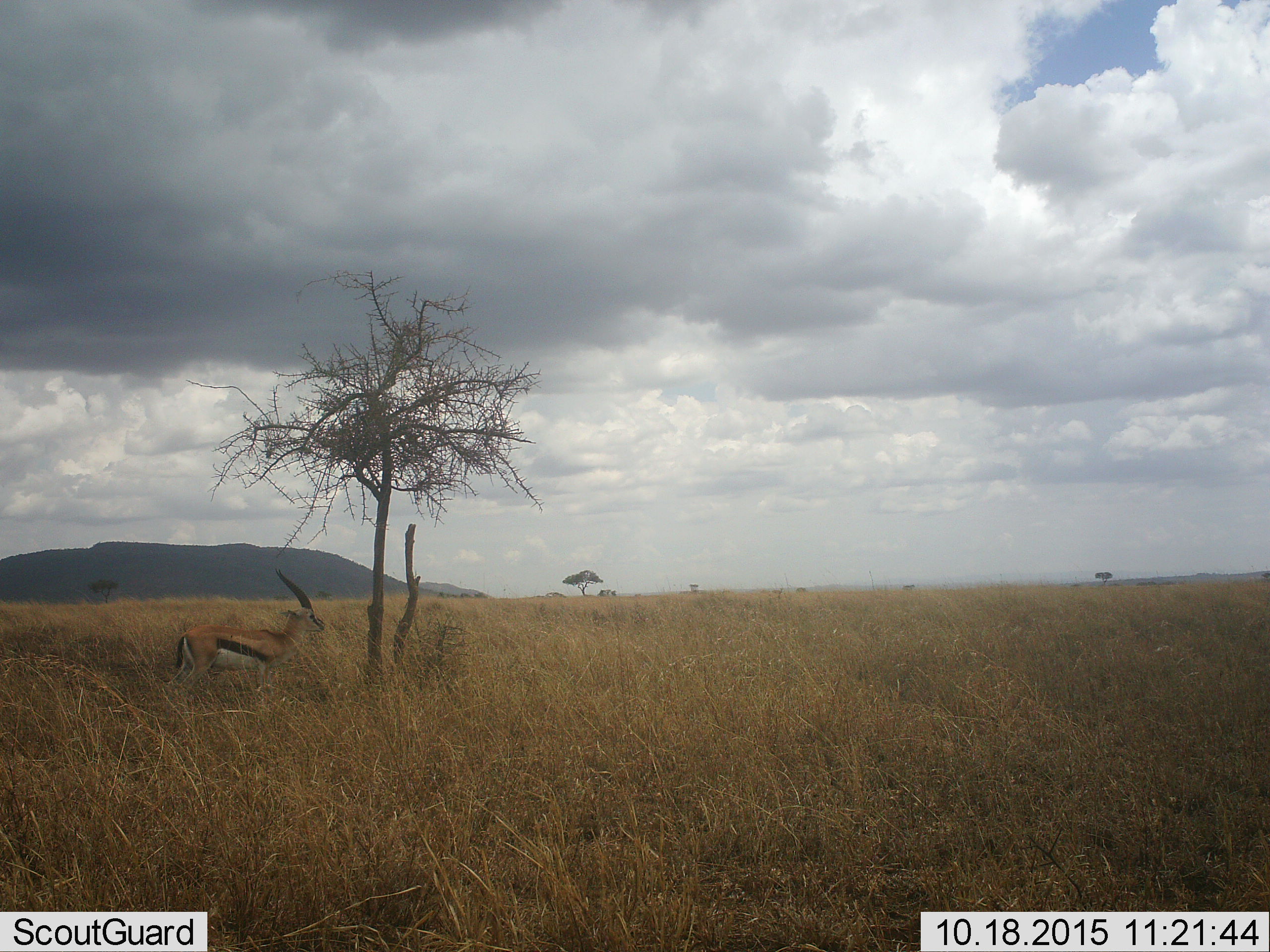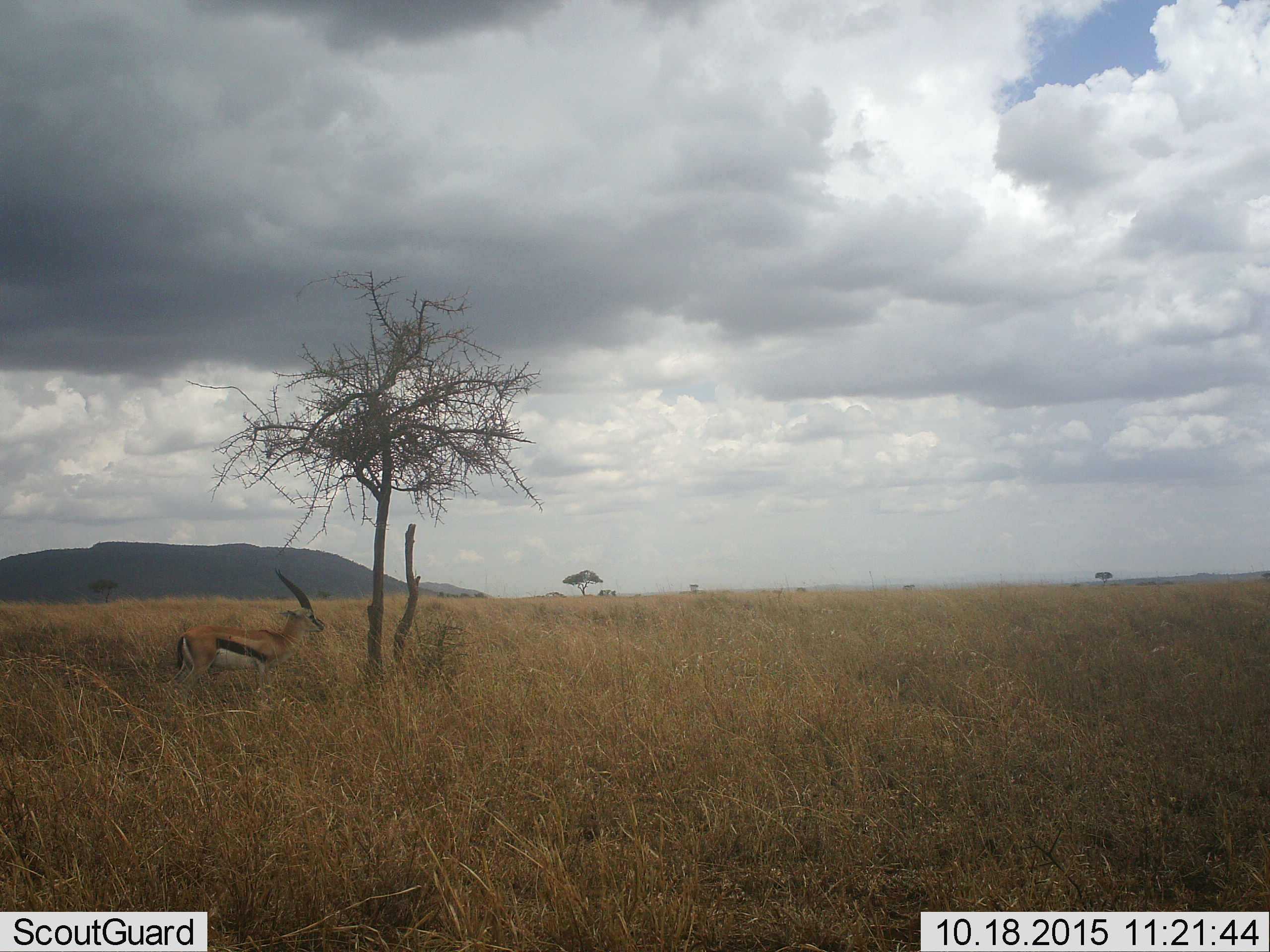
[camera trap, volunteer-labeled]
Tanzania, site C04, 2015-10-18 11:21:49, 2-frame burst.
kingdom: Animalia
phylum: Chordata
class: Mammalia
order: Artiodactyla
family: Bovidae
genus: Eudorcas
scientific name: Eudorcas thomsonii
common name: thomson's gazelle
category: gazellethomsons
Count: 1.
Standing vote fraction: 93%.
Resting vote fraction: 7%.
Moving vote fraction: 0%.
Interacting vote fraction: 0%.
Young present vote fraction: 0%.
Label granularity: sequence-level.